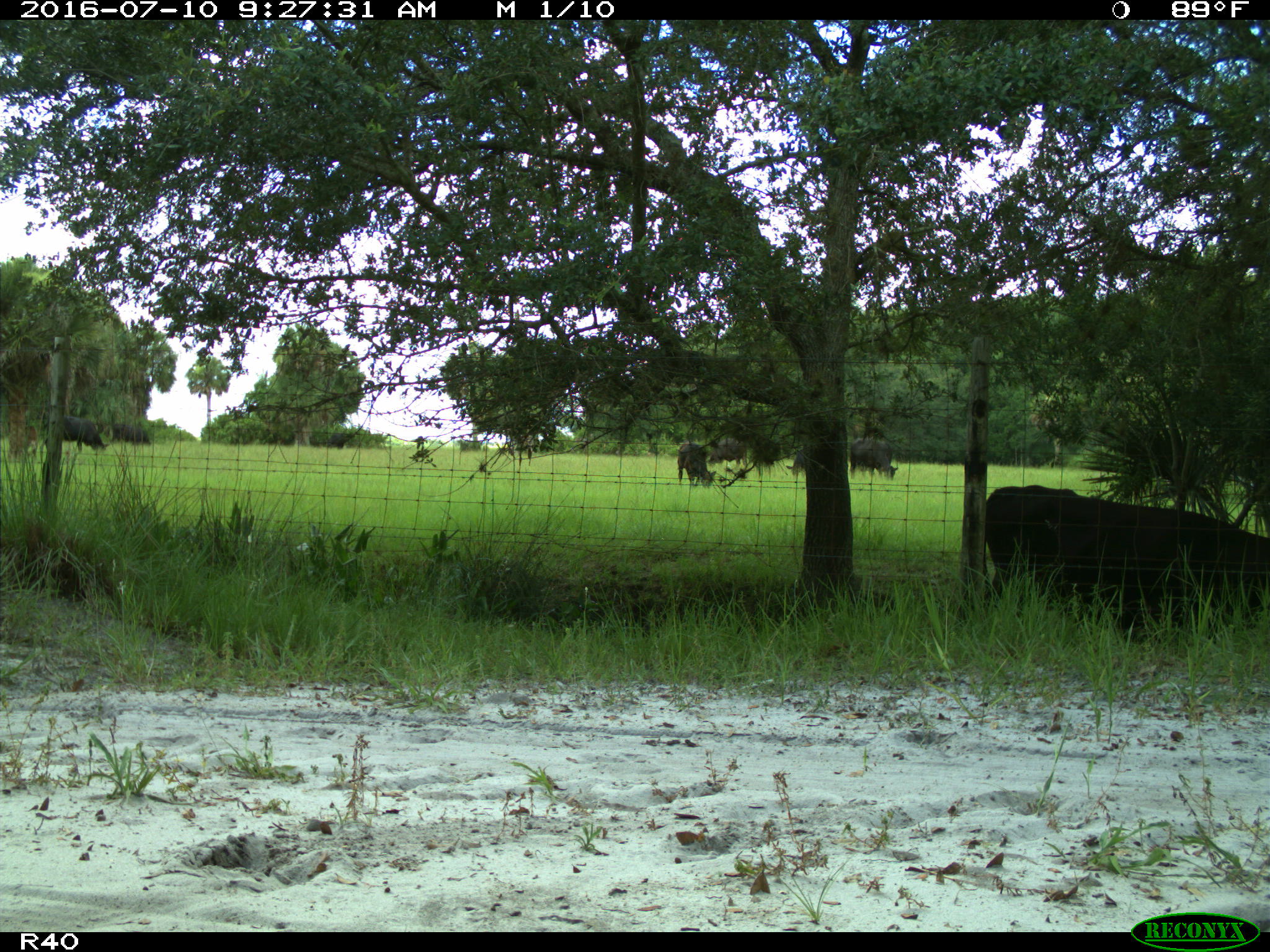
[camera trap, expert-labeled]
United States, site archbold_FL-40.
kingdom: Animalia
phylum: Chordata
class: Mammalia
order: Artiodactyla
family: Bovidae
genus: Bos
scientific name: Bos taurus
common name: domestic cow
Bos taurus (domestic cow).